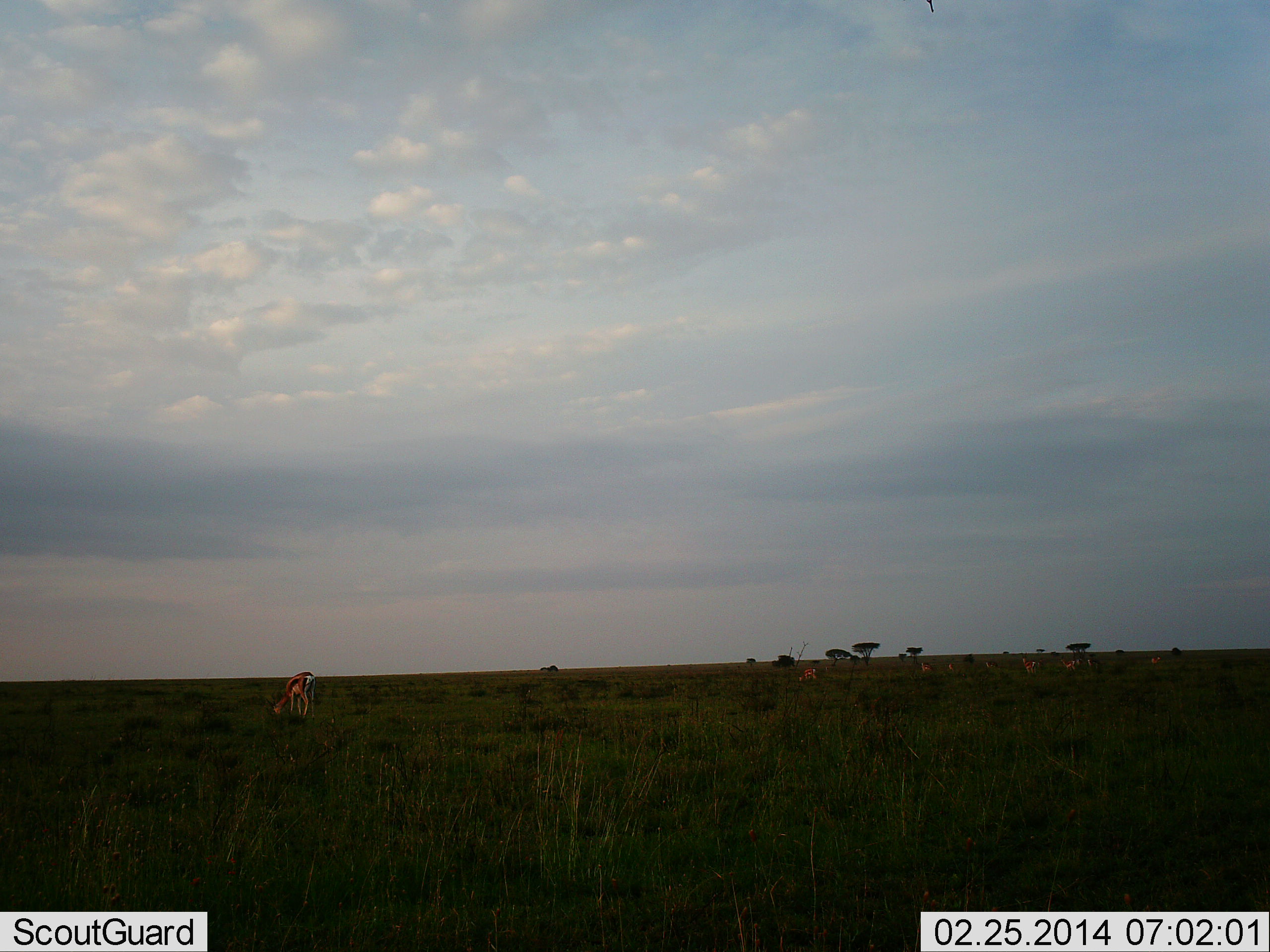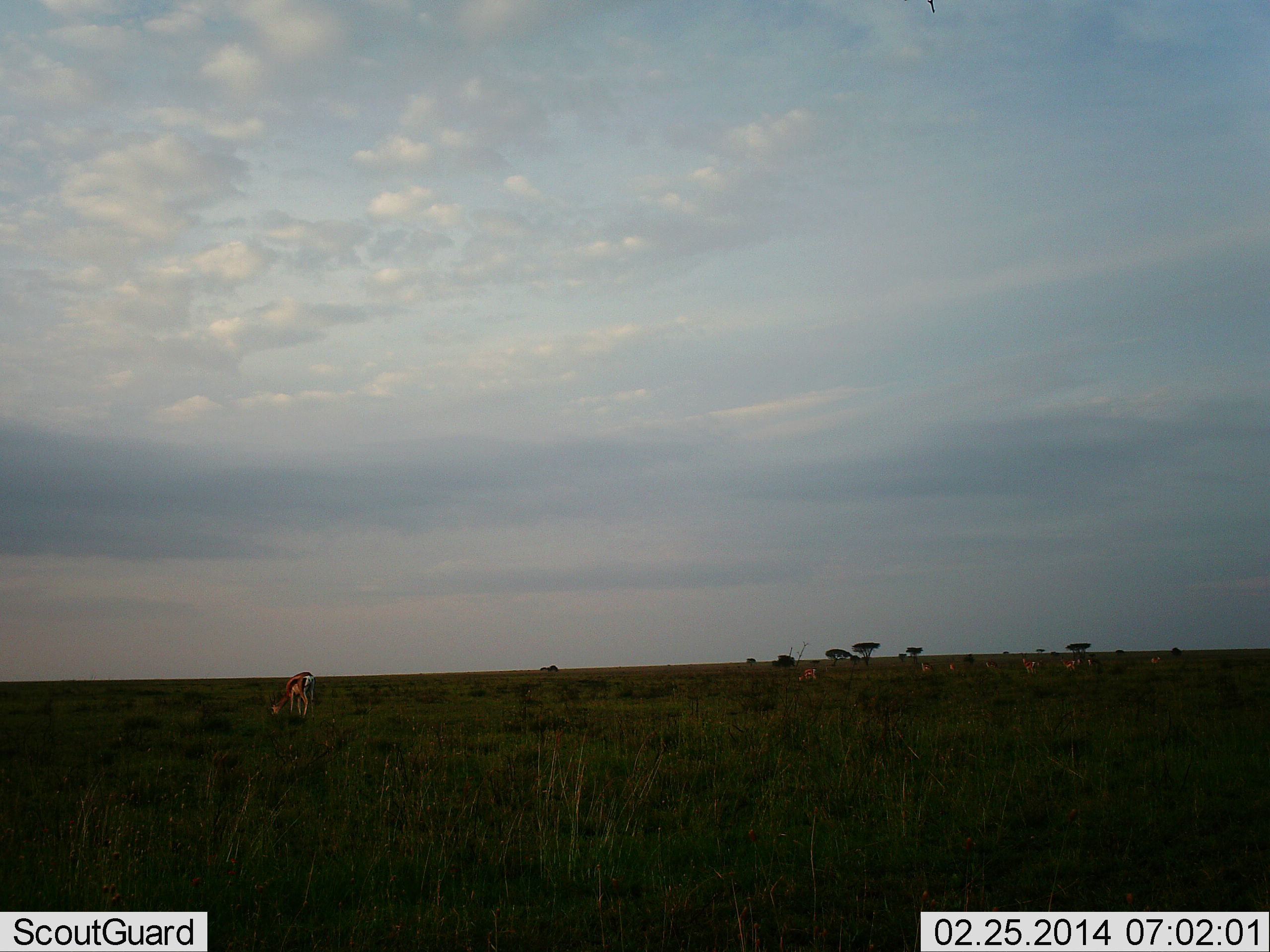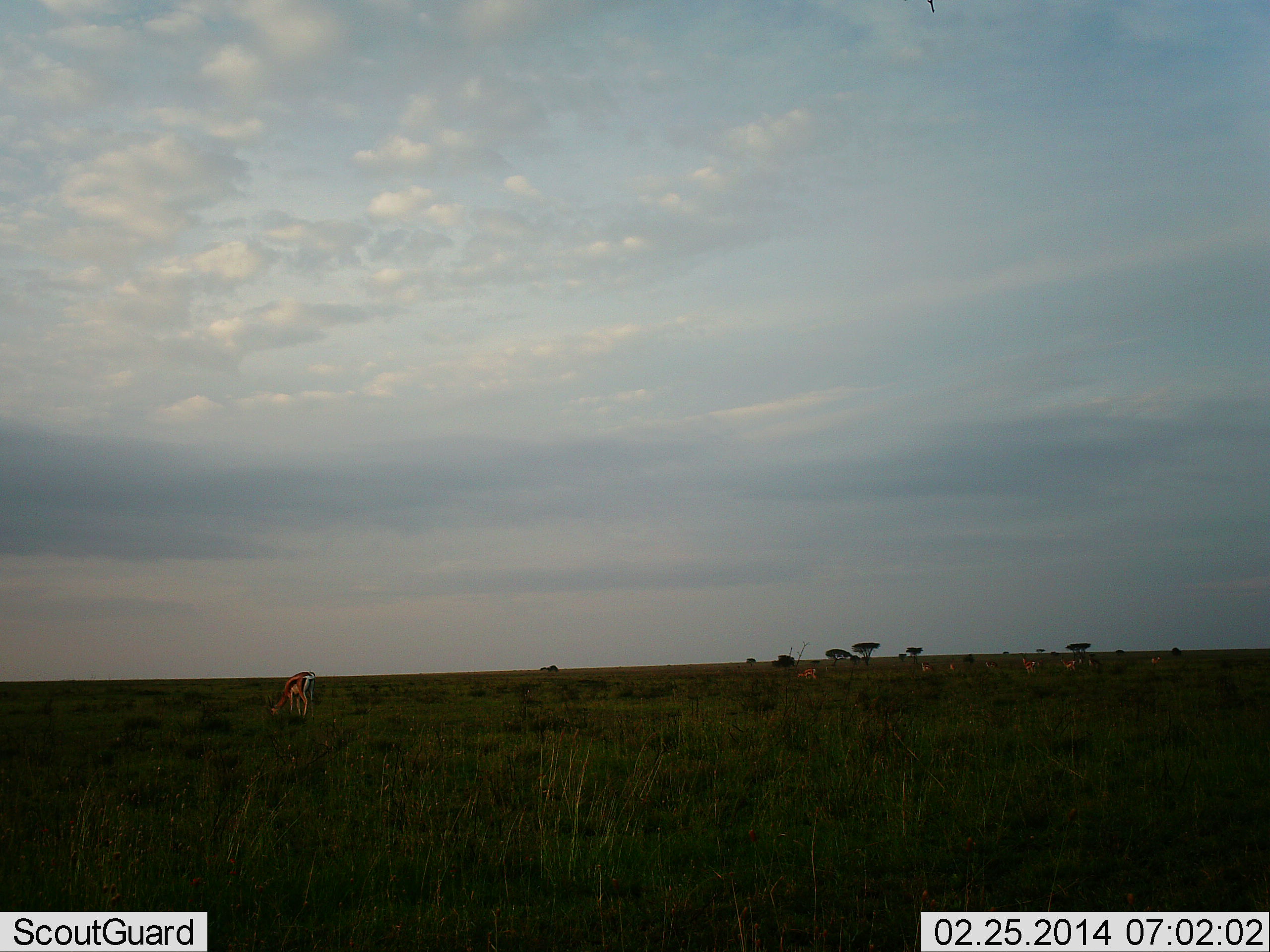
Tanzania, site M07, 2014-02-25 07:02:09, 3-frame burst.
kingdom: Animalia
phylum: Chordata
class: Mammalia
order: Artiodactyla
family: Bovidae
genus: Eudorcas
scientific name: Eudorcas thomsonii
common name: thomson's gazelle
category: gazellethomsons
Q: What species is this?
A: Gazellethomsons (thomson's gazelle) (Eudorcas thomsonii).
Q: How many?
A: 9.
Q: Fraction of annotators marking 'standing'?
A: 30%.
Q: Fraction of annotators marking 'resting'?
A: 0%.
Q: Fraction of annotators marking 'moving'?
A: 10%.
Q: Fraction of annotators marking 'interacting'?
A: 0%.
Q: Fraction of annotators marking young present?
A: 0%.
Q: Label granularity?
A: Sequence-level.